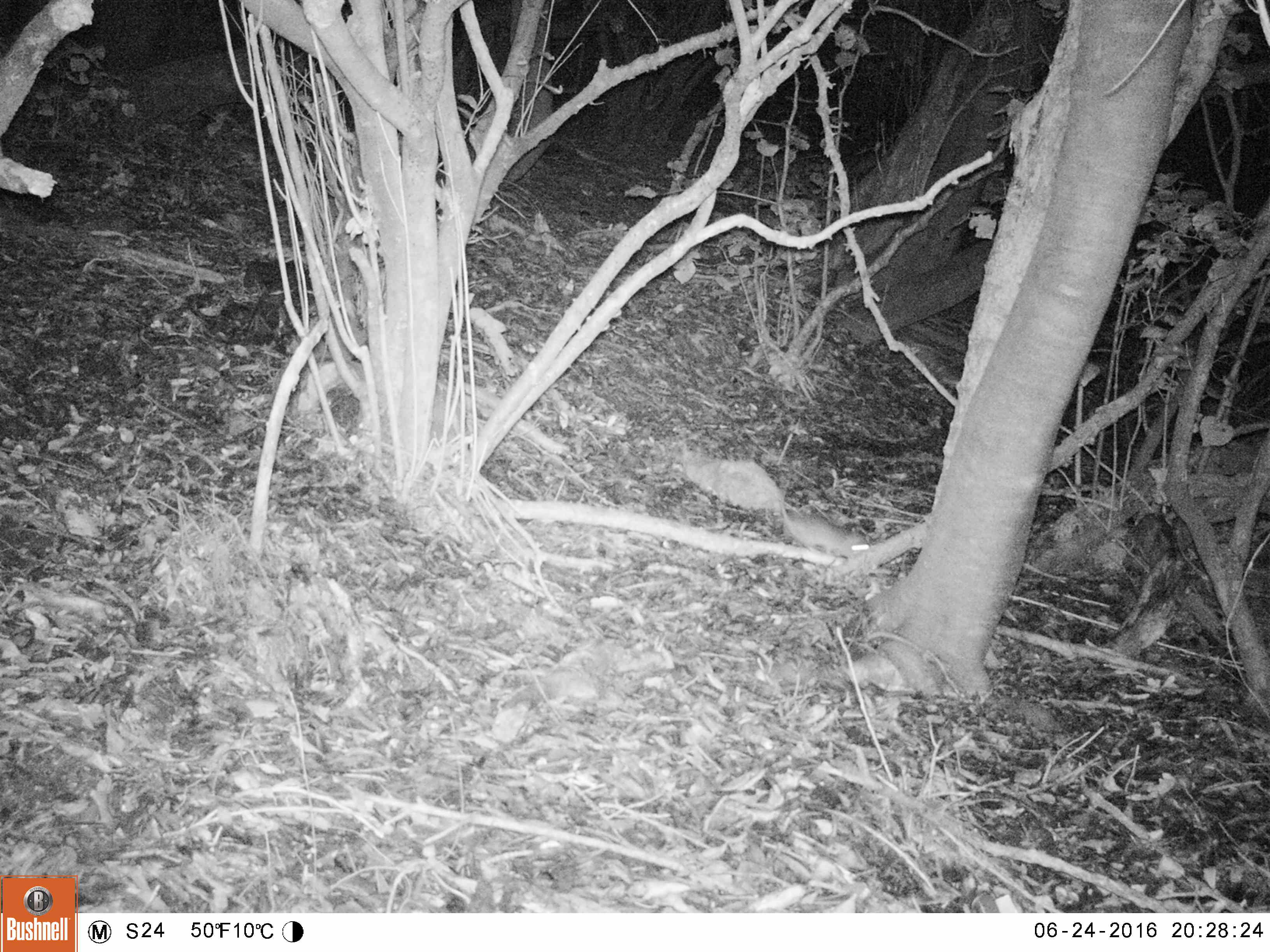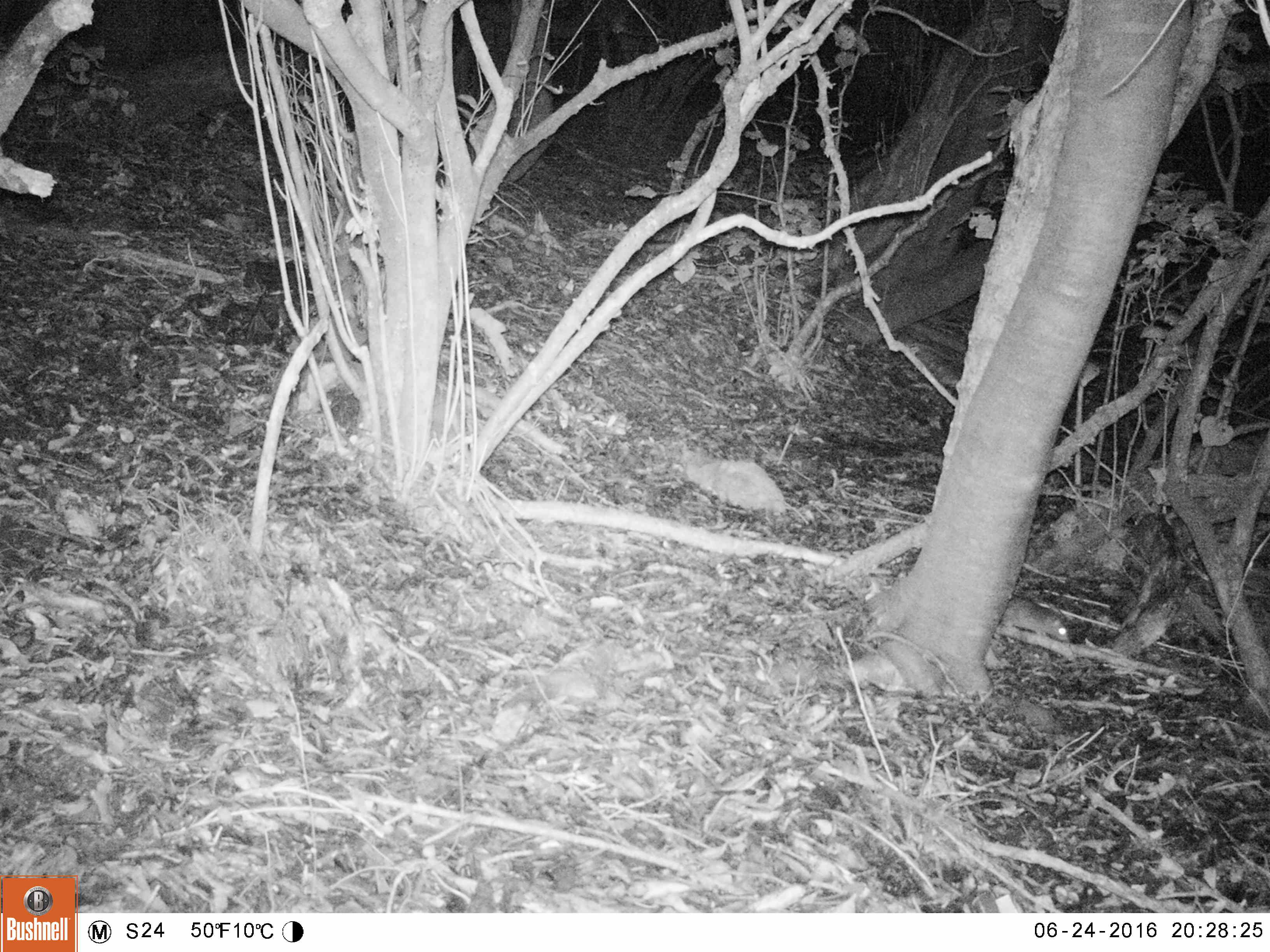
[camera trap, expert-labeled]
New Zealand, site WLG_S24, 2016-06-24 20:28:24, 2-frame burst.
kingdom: Animalia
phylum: Chordata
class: Mammalia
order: Rodentia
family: Muridae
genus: Rattus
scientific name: Rattus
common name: rat